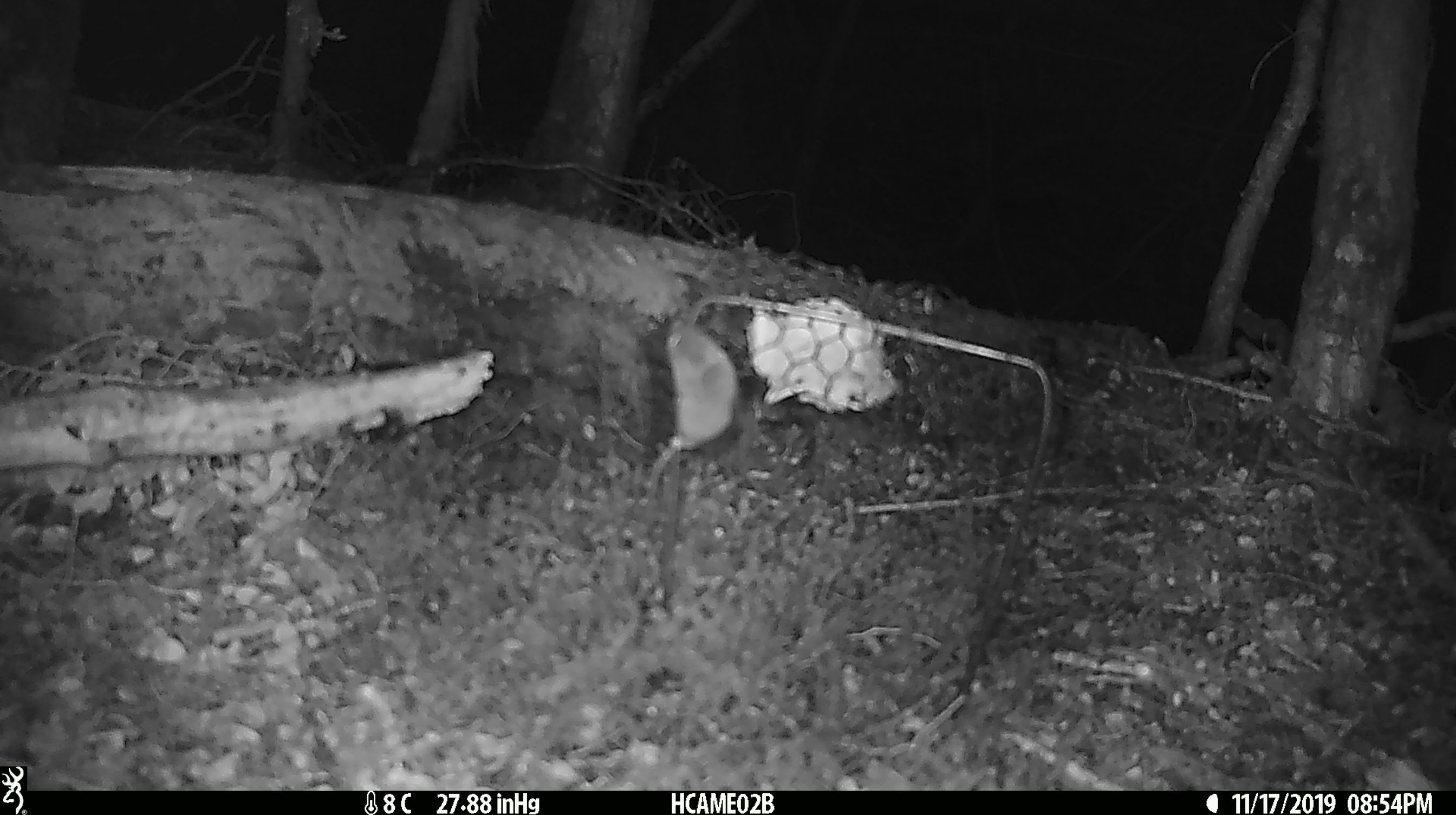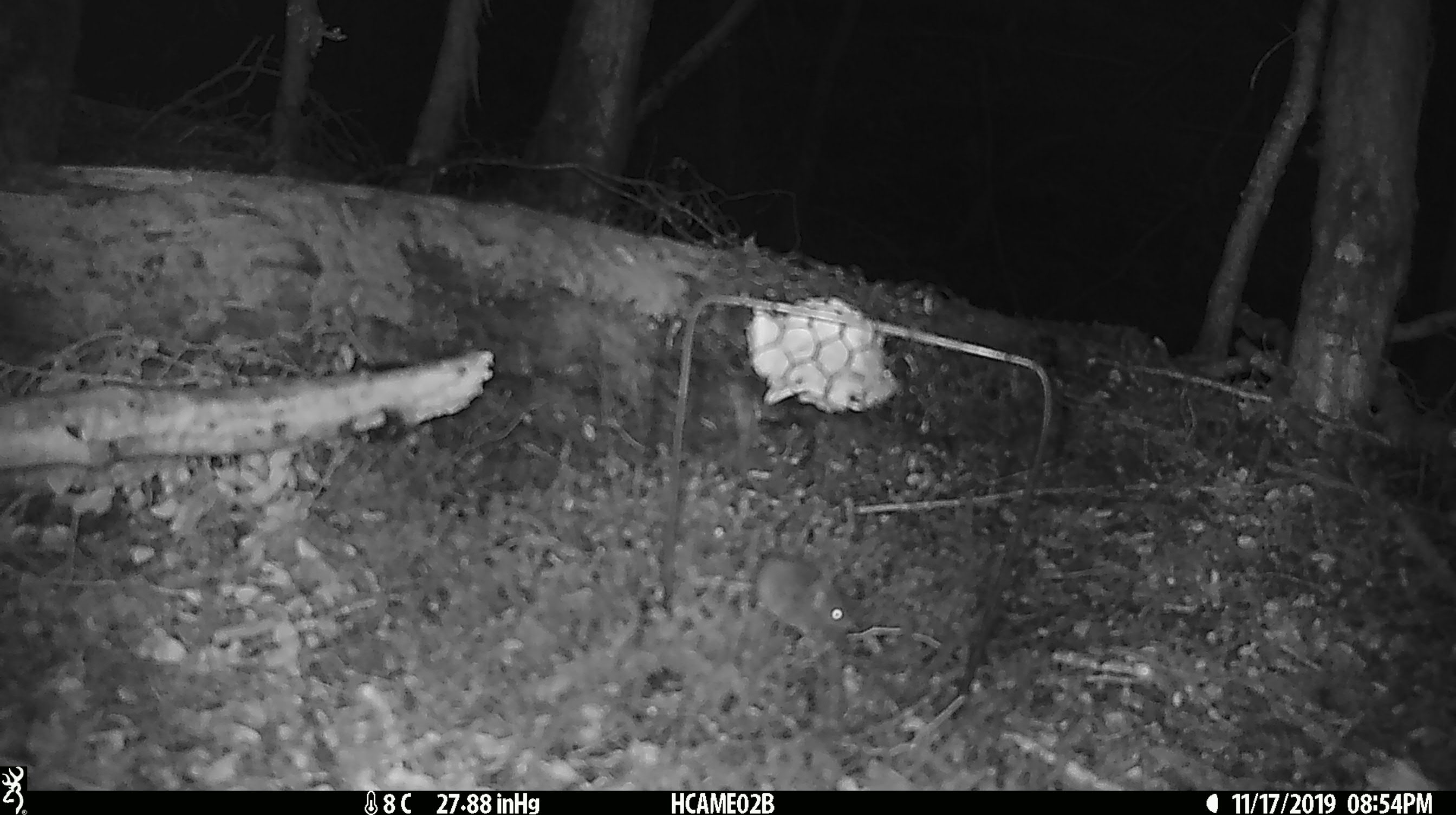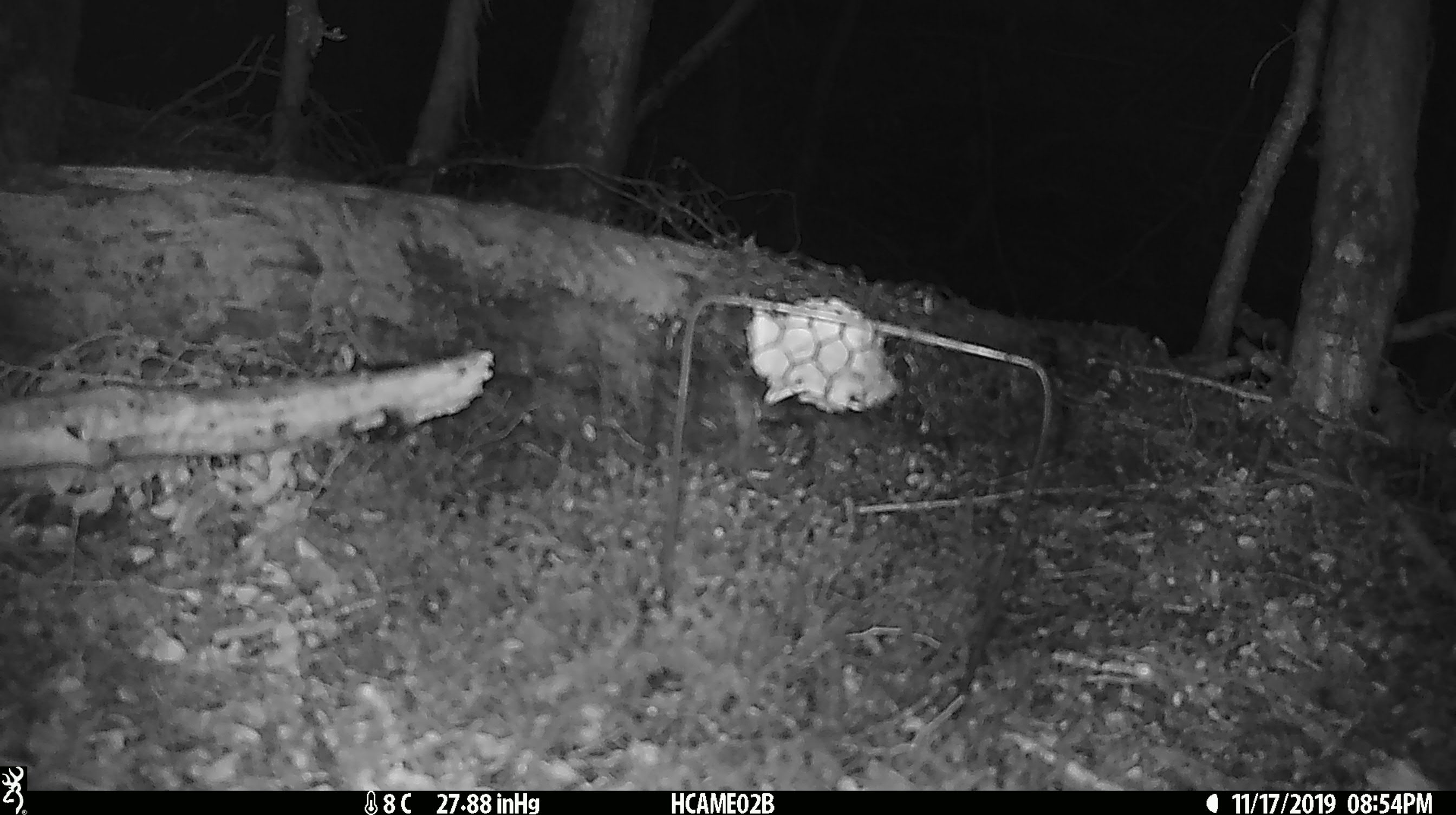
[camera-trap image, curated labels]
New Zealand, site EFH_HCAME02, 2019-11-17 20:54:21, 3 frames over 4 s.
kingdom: Animalia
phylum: Chordata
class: Mammalia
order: Rodentia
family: Muridae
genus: Mus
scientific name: Mus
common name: mouse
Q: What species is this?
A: Mouse (Mus).